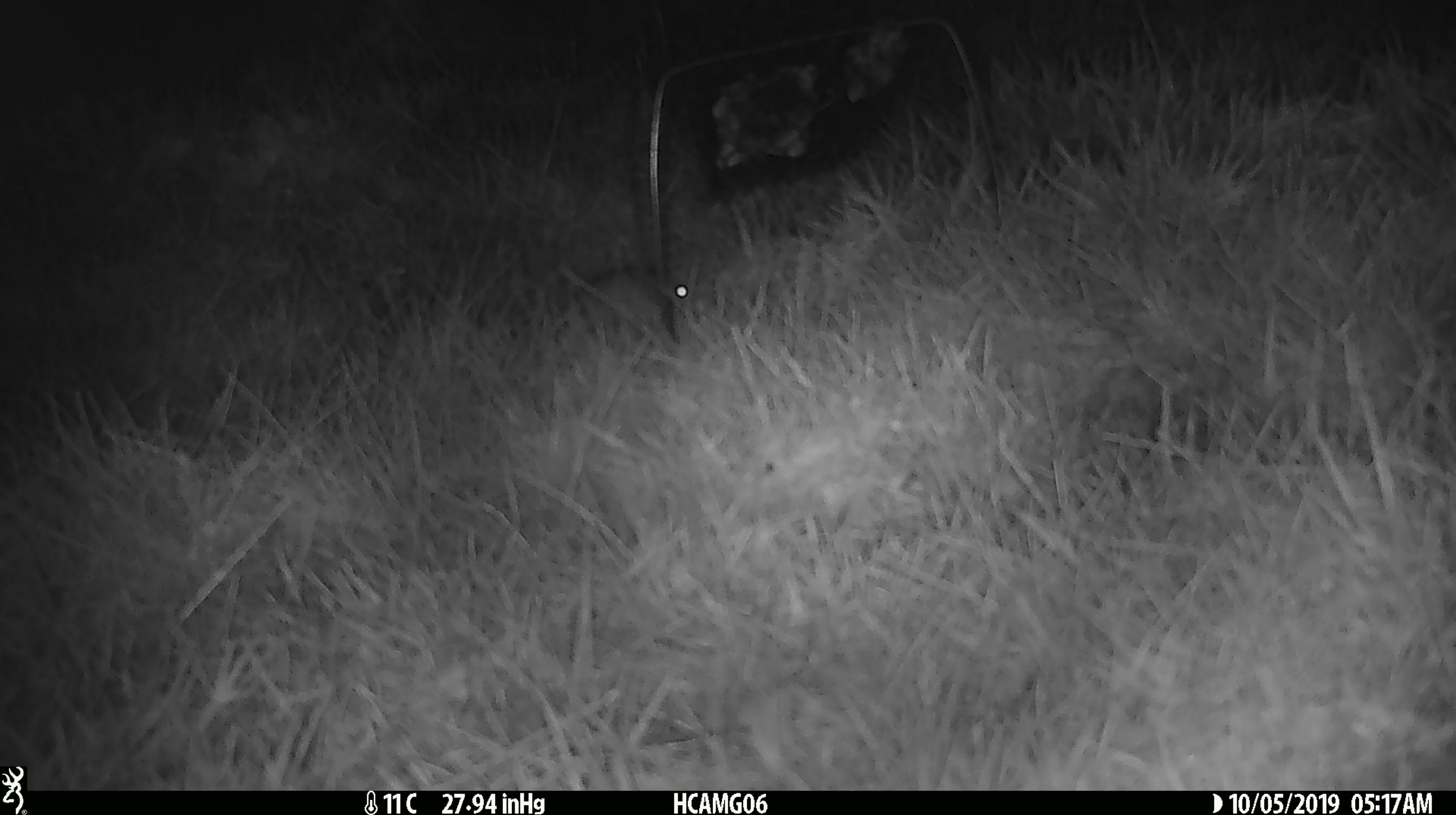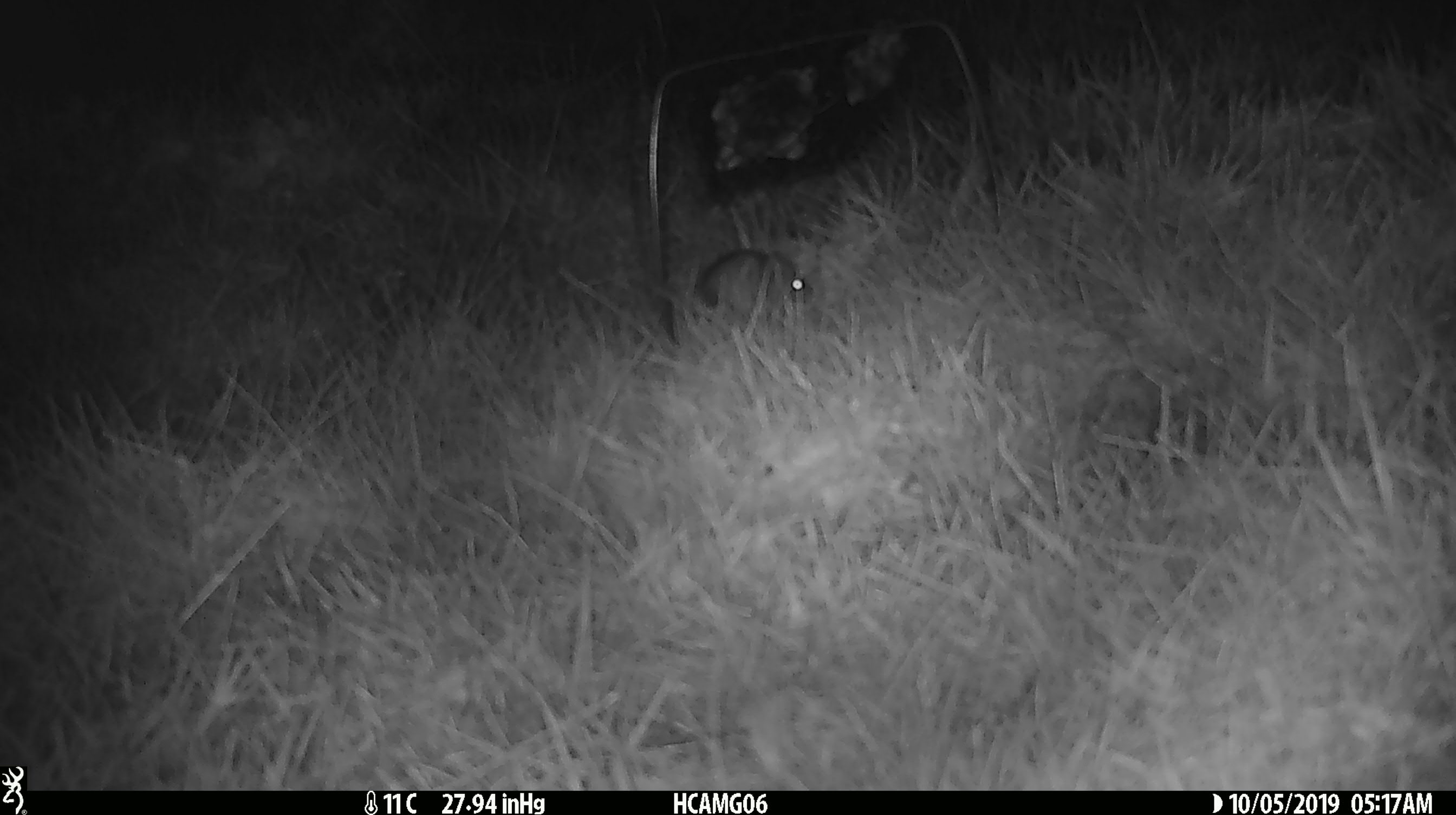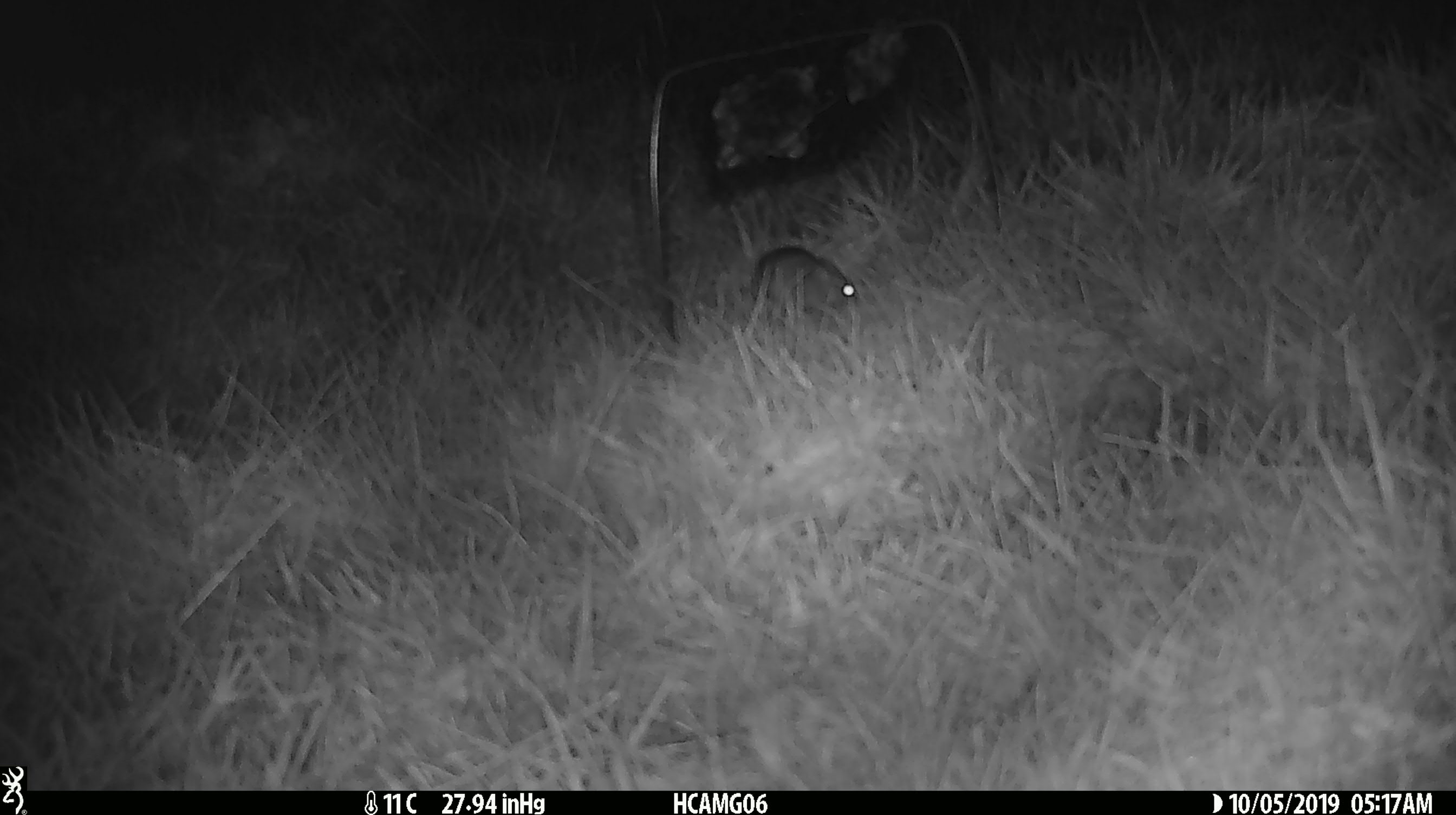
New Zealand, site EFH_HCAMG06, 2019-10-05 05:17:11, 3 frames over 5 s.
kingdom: Animalia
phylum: Chordata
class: Mammalia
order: Rodentia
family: Muridae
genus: Mus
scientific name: Mus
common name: mouse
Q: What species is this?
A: Mouse (Mus).